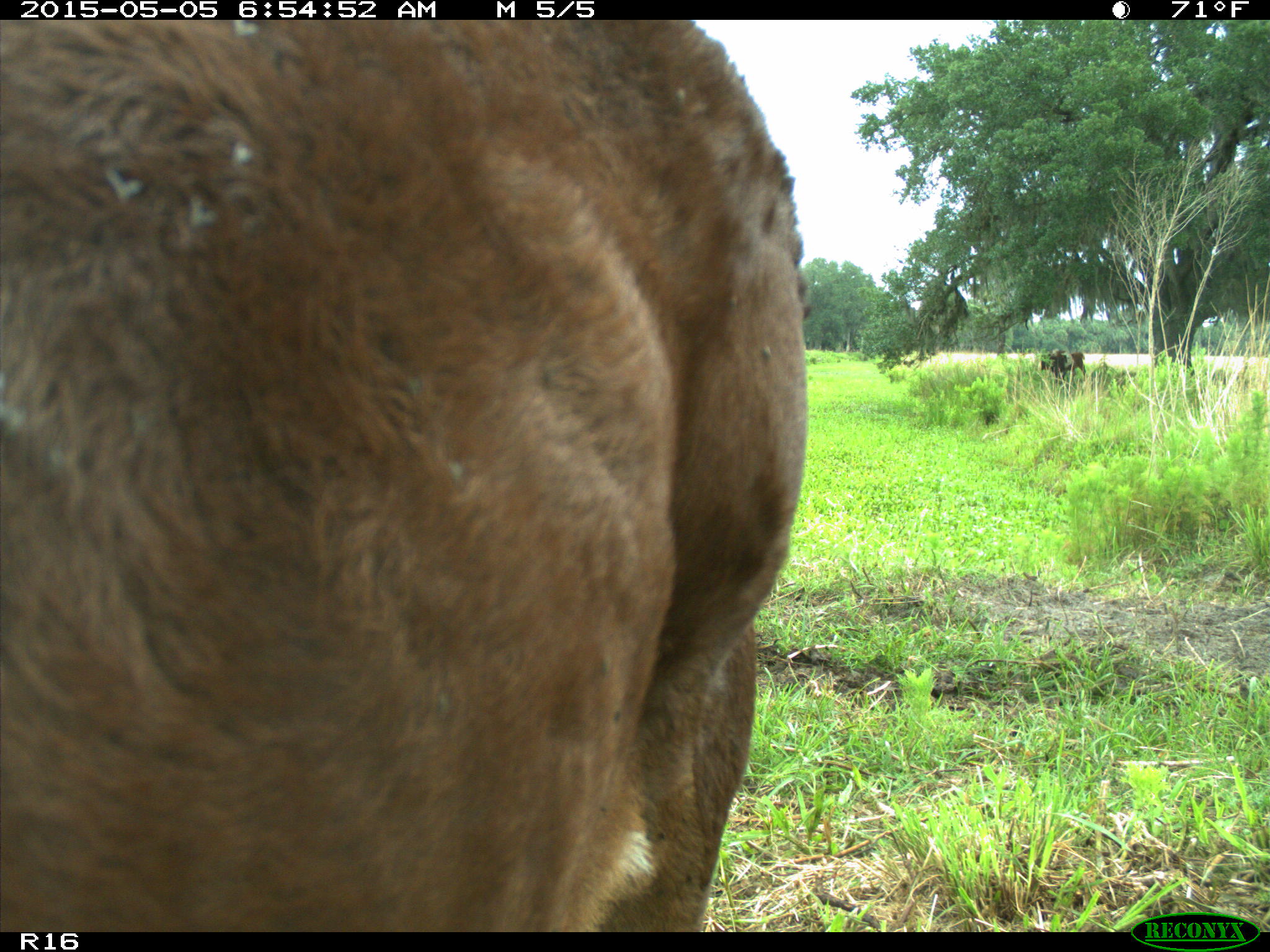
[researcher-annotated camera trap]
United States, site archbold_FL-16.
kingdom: Animalia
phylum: Chordata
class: Mammalia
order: Artiodactyla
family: Bovidae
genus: Bos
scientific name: Bos taurus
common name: domestic cow